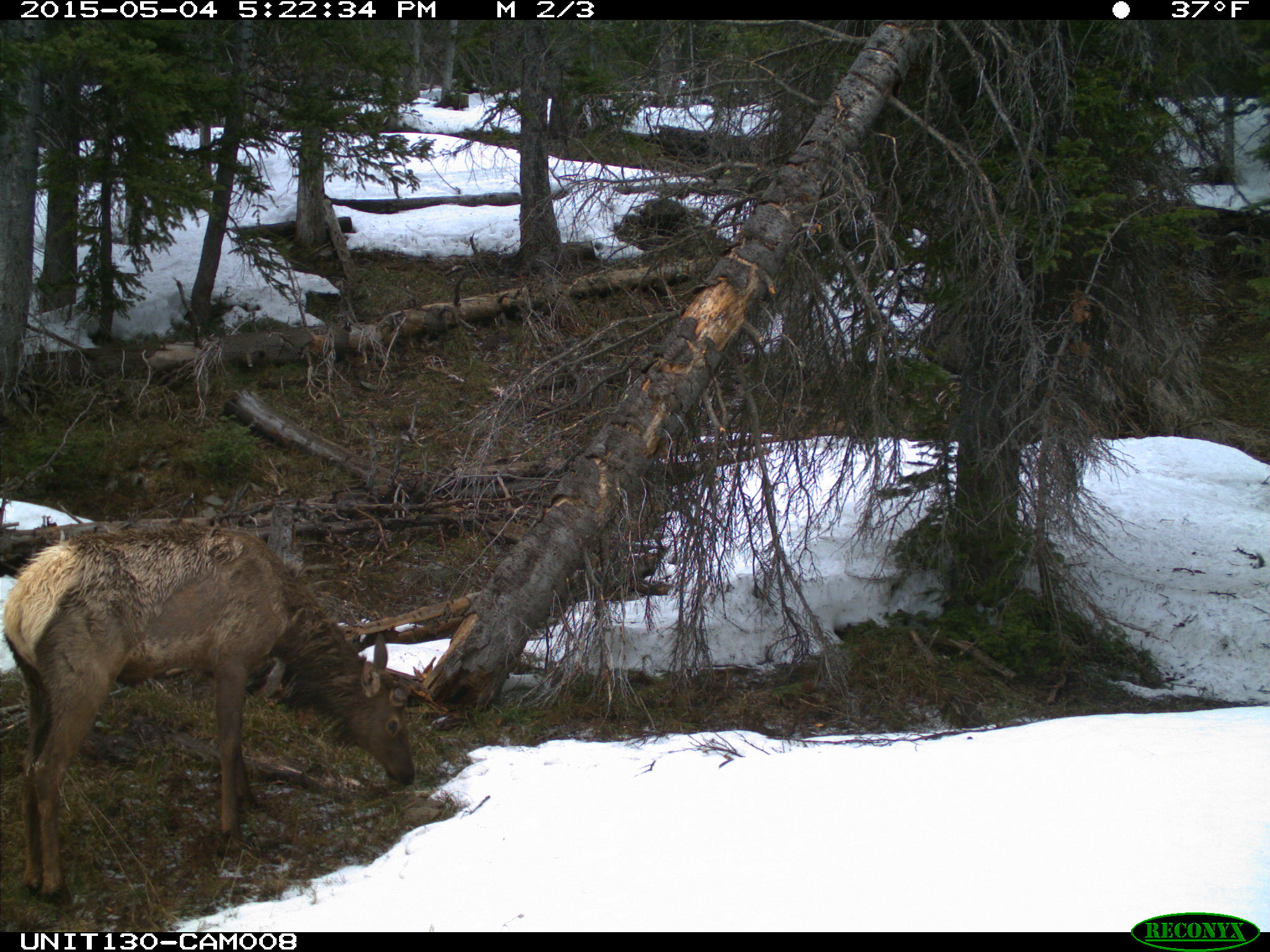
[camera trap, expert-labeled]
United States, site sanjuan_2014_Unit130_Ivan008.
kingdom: Animalia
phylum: Chordata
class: Mammalia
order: Artiodactyla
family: Cervidae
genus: Cervus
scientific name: Cervus elaphus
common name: red deer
Cervus elaphus (red deer).